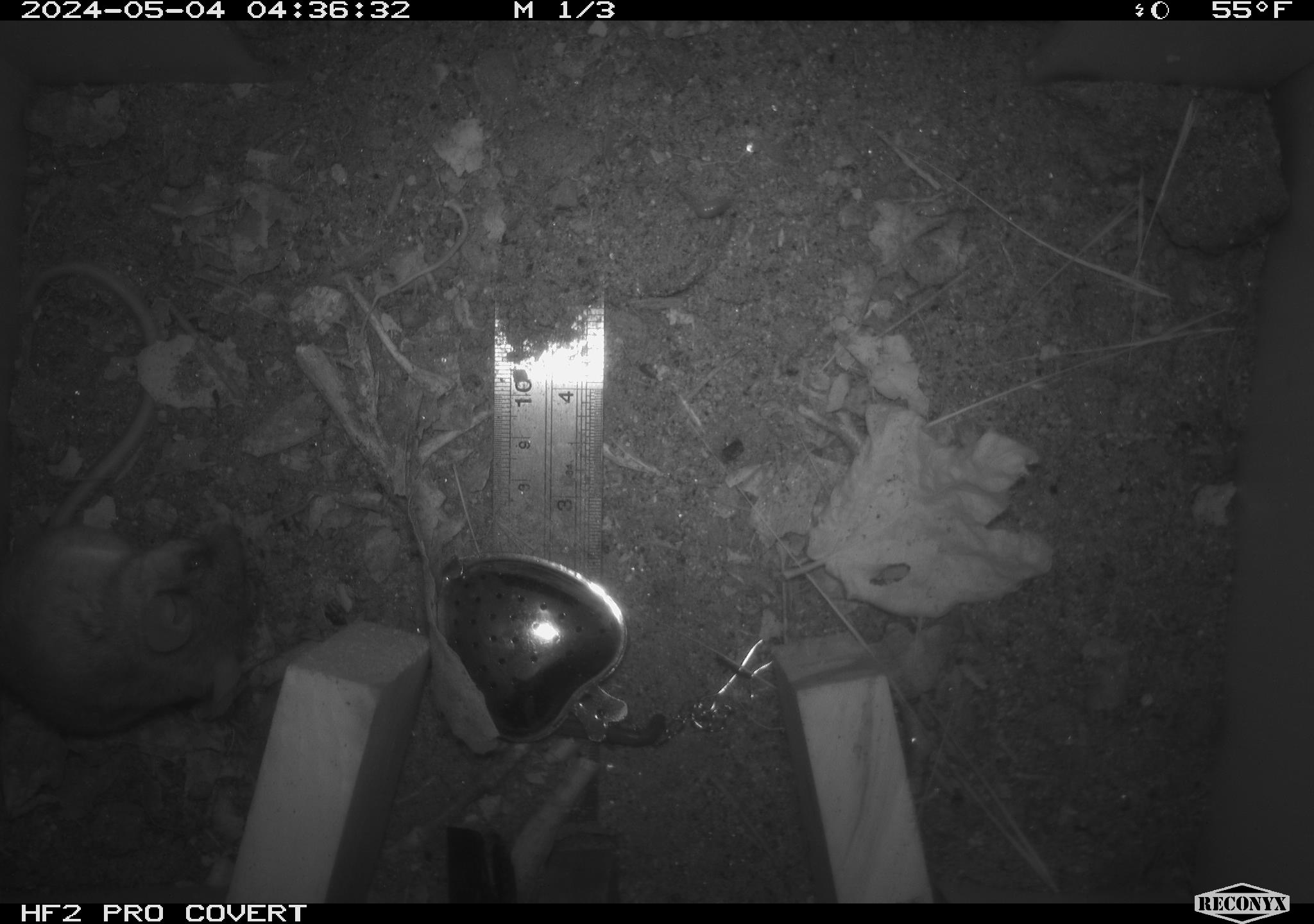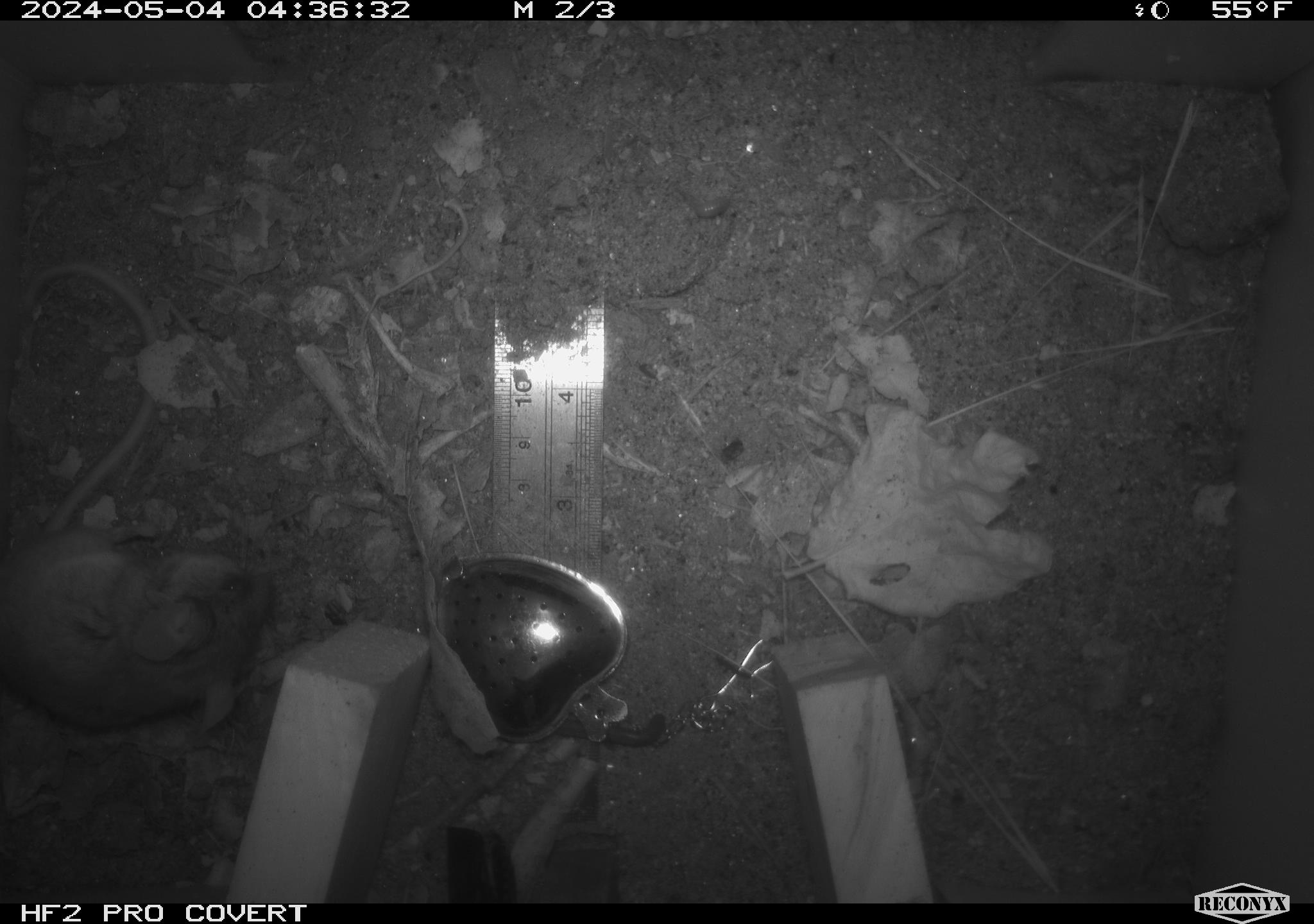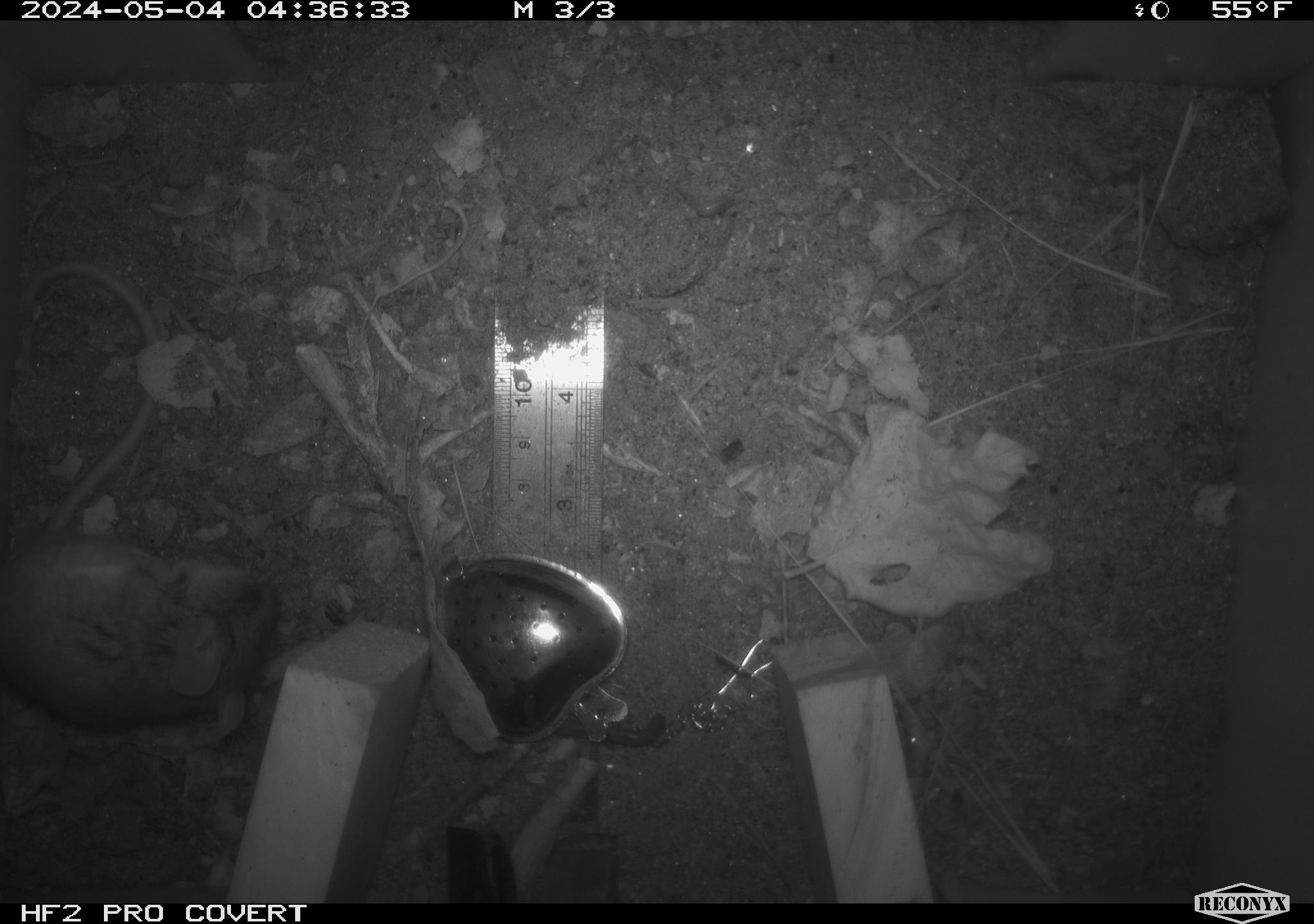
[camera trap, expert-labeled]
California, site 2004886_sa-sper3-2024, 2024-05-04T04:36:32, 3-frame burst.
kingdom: Animalia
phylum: Chordata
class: Mammalia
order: Rodentia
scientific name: Rodentia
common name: mouse species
Mouse species (Rodentia).